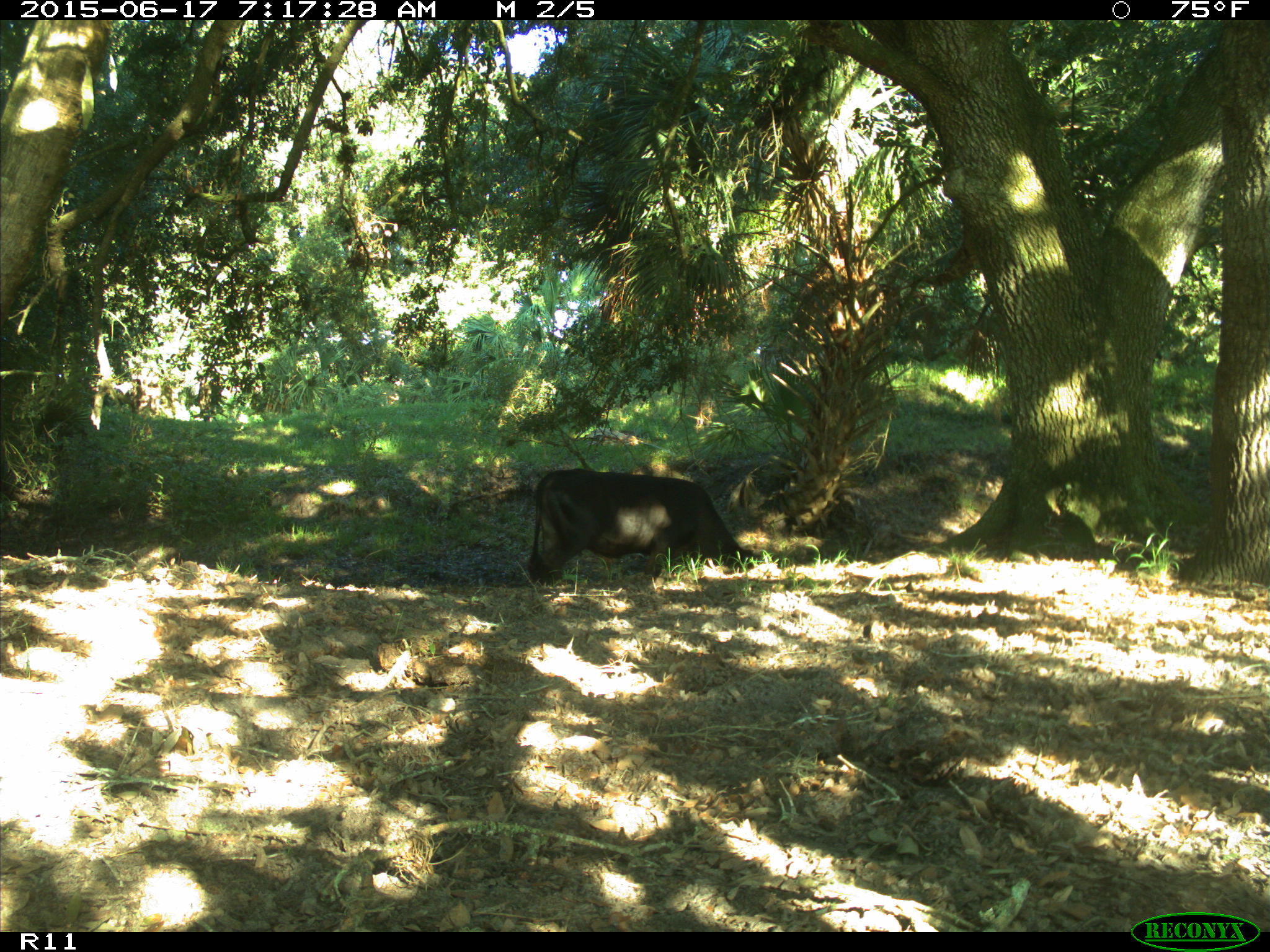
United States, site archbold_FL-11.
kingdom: Animalia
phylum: Chordata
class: Mammalia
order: Artiodactyla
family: Bovidae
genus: Bos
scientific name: Bos taurus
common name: domestic cow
Bos taurus (domestic cow).